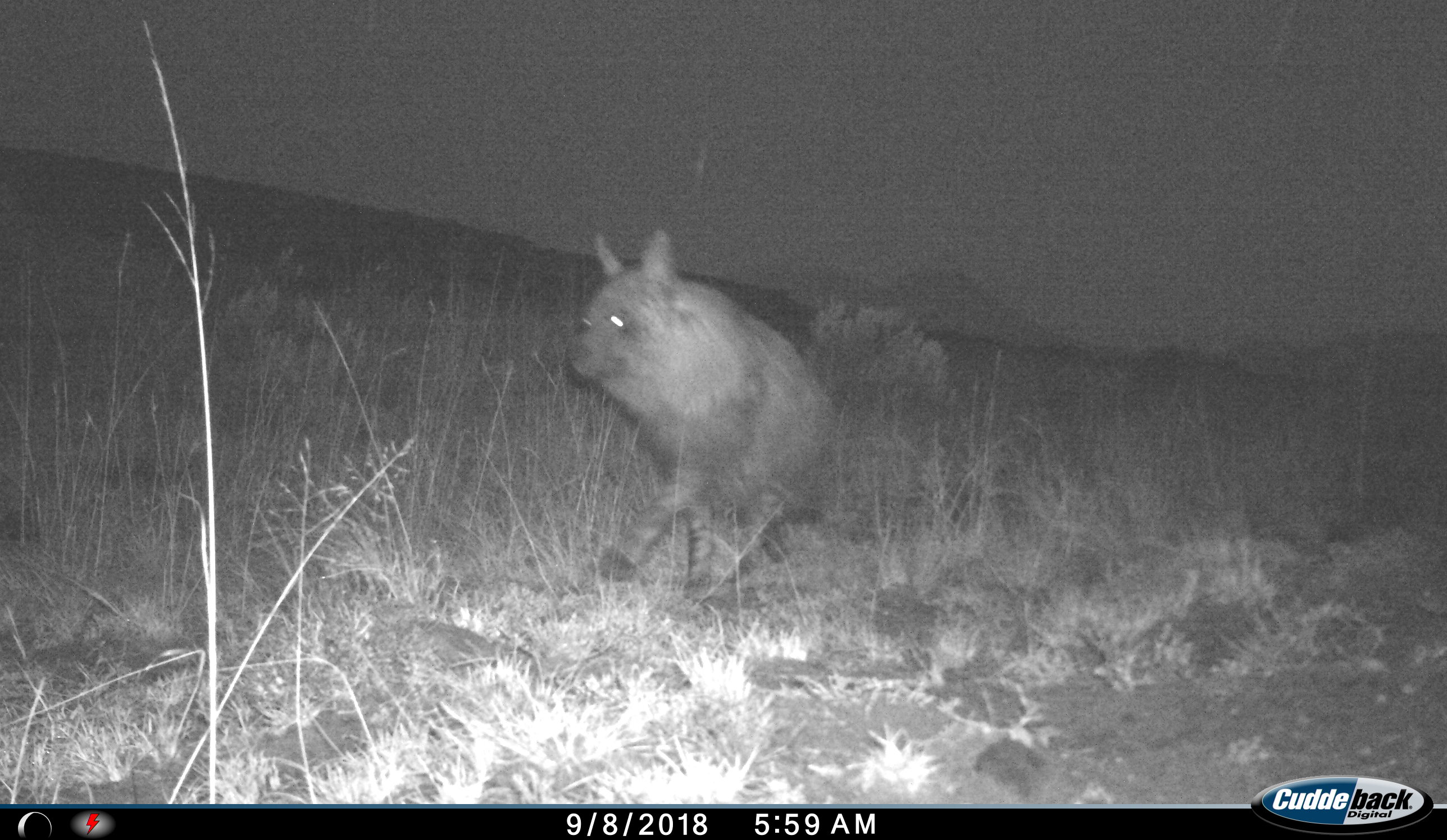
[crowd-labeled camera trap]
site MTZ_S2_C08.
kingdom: Animalia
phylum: Chordata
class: Mammalia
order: Carnivora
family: Hyaenidae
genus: Parahyaena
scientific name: Parahyaena brunnea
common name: brown hyena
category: hyenabrown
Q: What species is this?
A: Hyenabrown (brown hyena) (Parahyaena brunnea).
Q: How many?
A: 1.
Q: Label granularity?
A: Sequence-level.